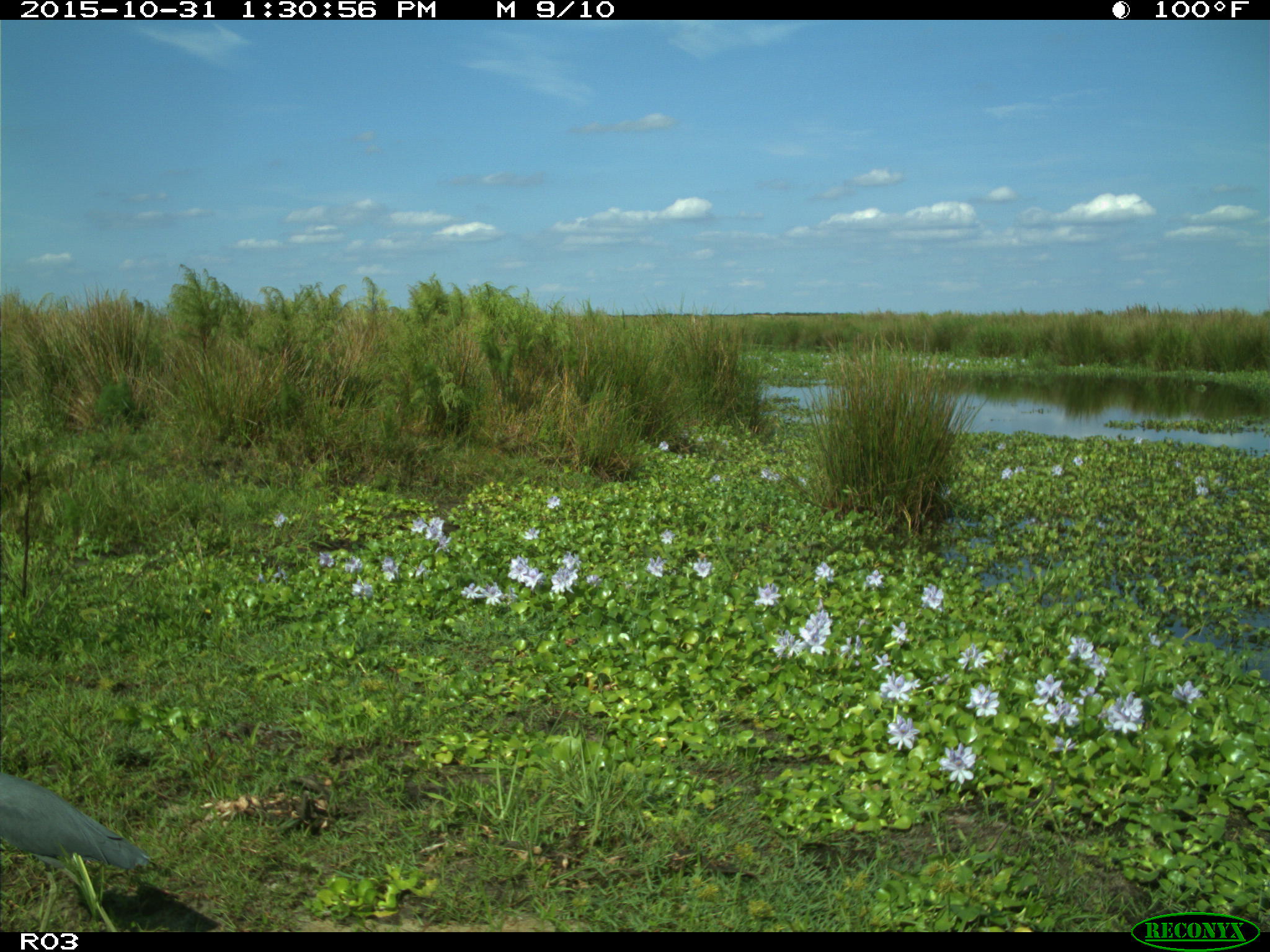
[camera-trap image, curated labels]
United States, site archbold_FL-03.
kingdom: Animalia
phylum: Chordata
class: Aves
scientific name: Aves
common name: birds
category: unidentified bird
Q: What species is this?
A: Unidentified bird (birds) (Aves).